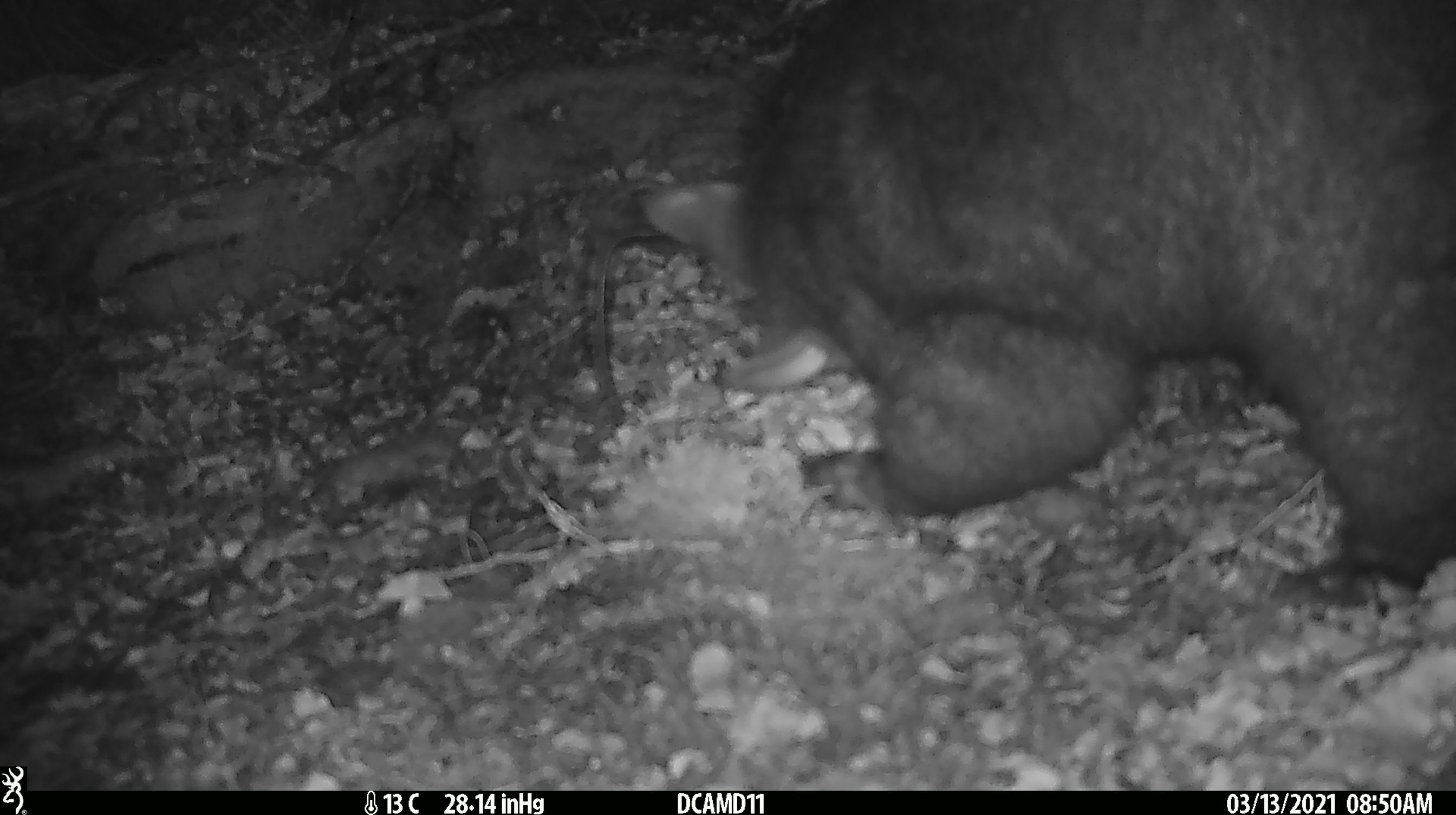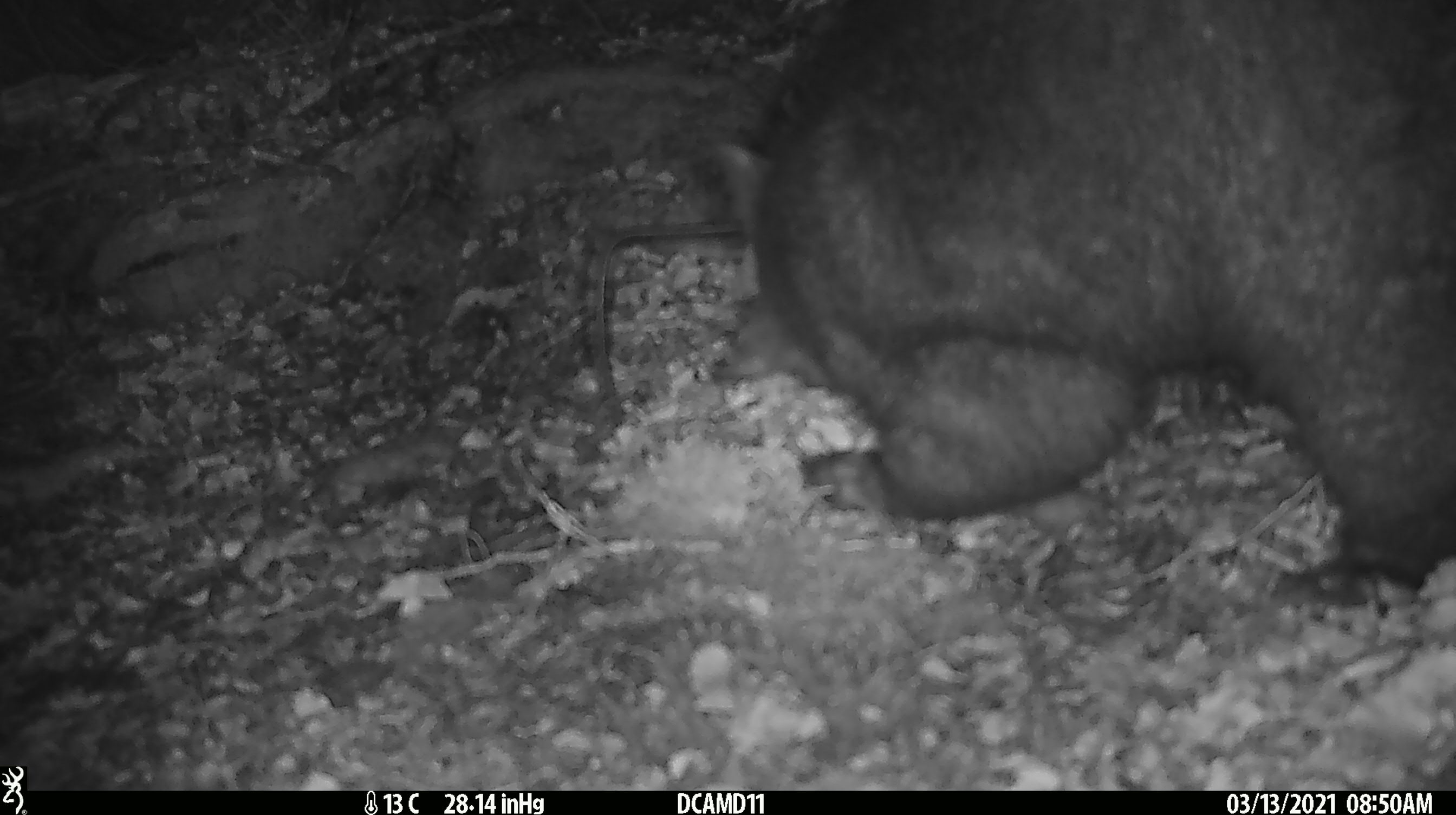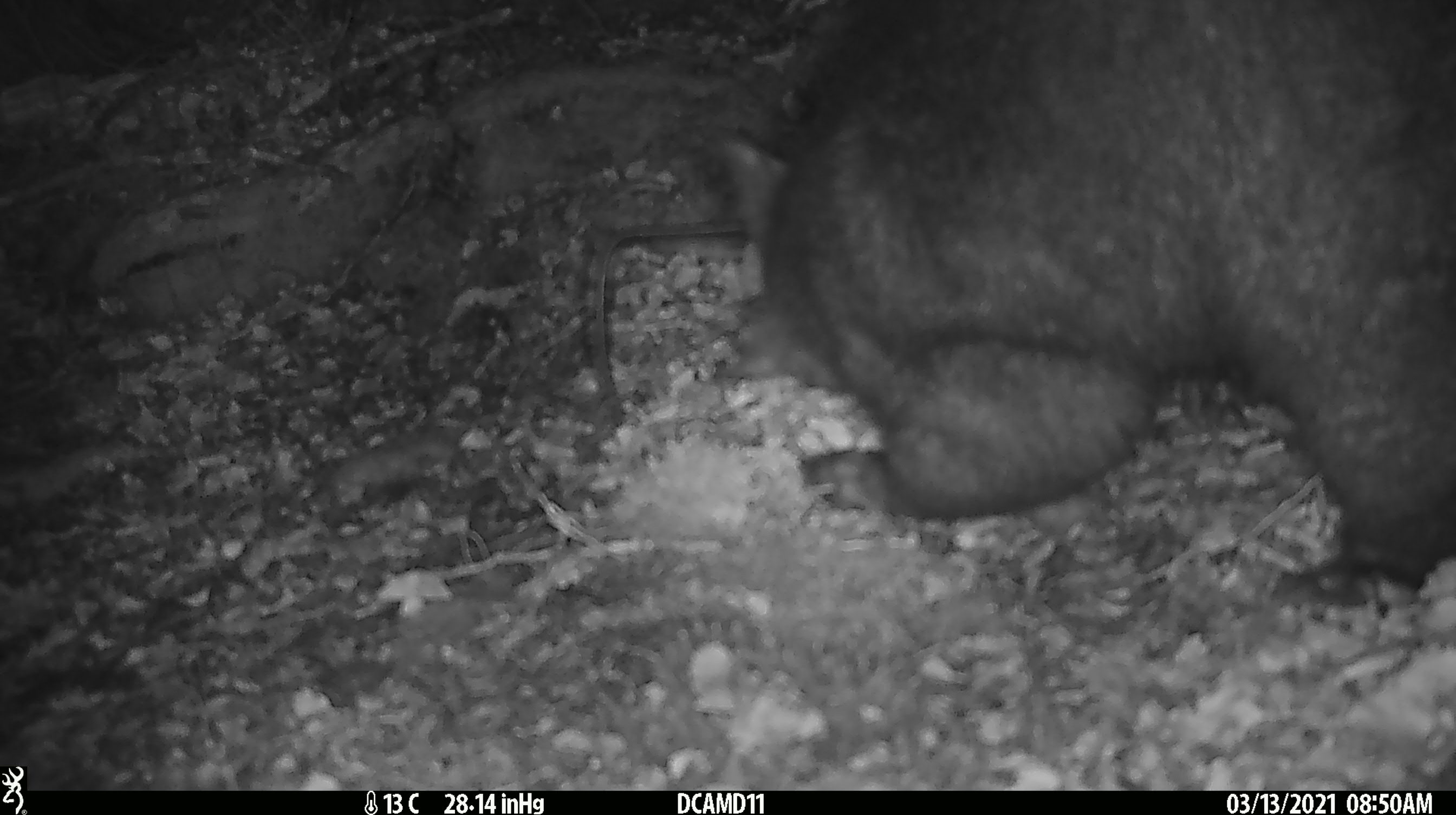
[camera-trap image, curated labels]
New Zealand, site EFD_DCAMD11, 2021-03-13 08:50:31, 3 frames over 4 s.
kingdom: Animalia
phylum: Chordata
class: Mammalia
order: Diprotodontia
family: Phalangeridae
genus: Trichosurus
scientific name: Trichosurus vulpecula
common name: common brushtail possum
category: possum